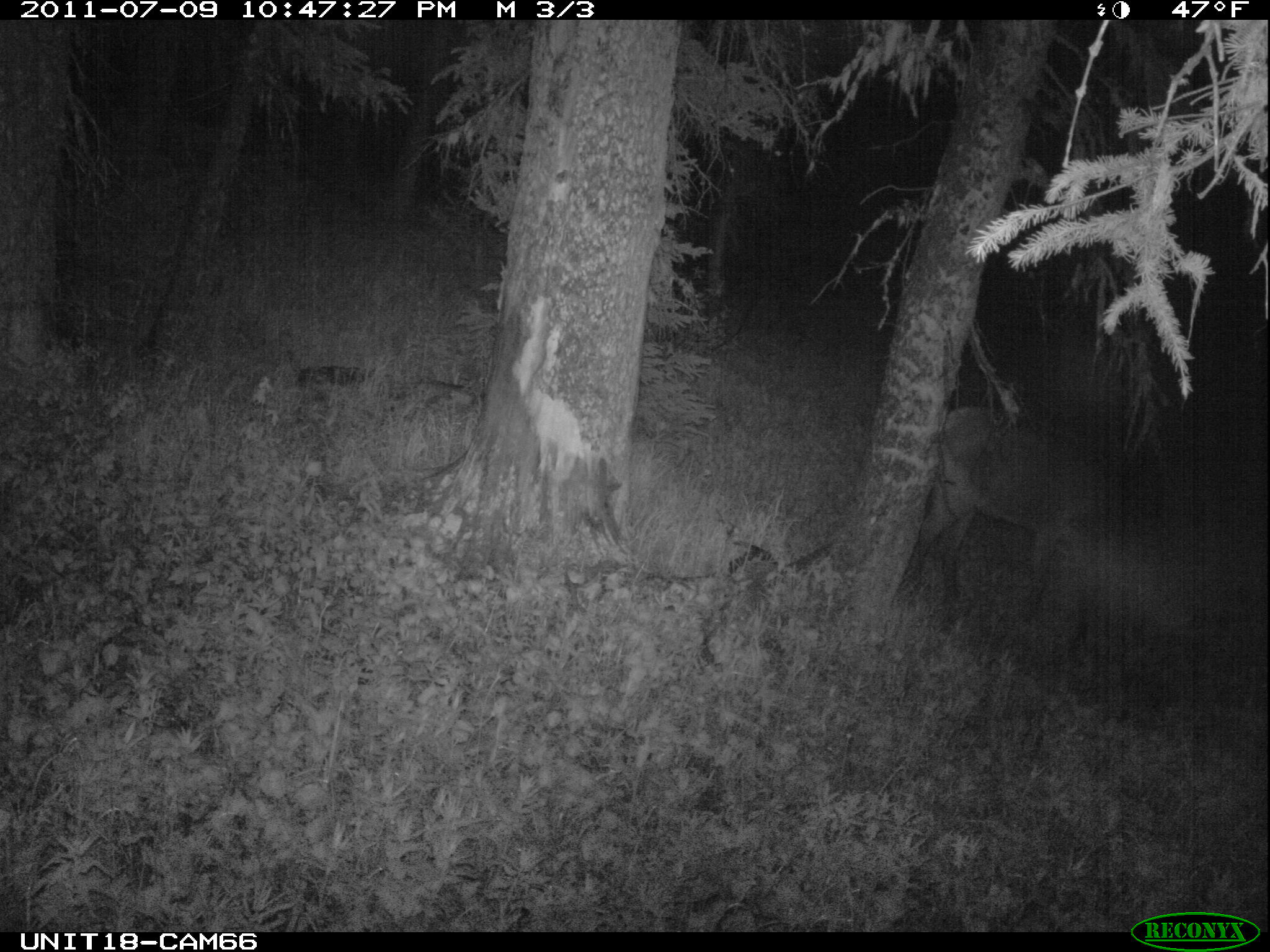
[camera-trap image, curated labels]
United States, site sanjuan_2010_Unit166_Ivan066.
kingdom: Animalia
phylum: Chordata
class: Mammalia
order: Artiodactyla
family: Cervidae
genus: Cervus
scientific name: Cervus elaphus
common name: red deer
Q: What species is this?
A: Cervus elaphus (red deer).